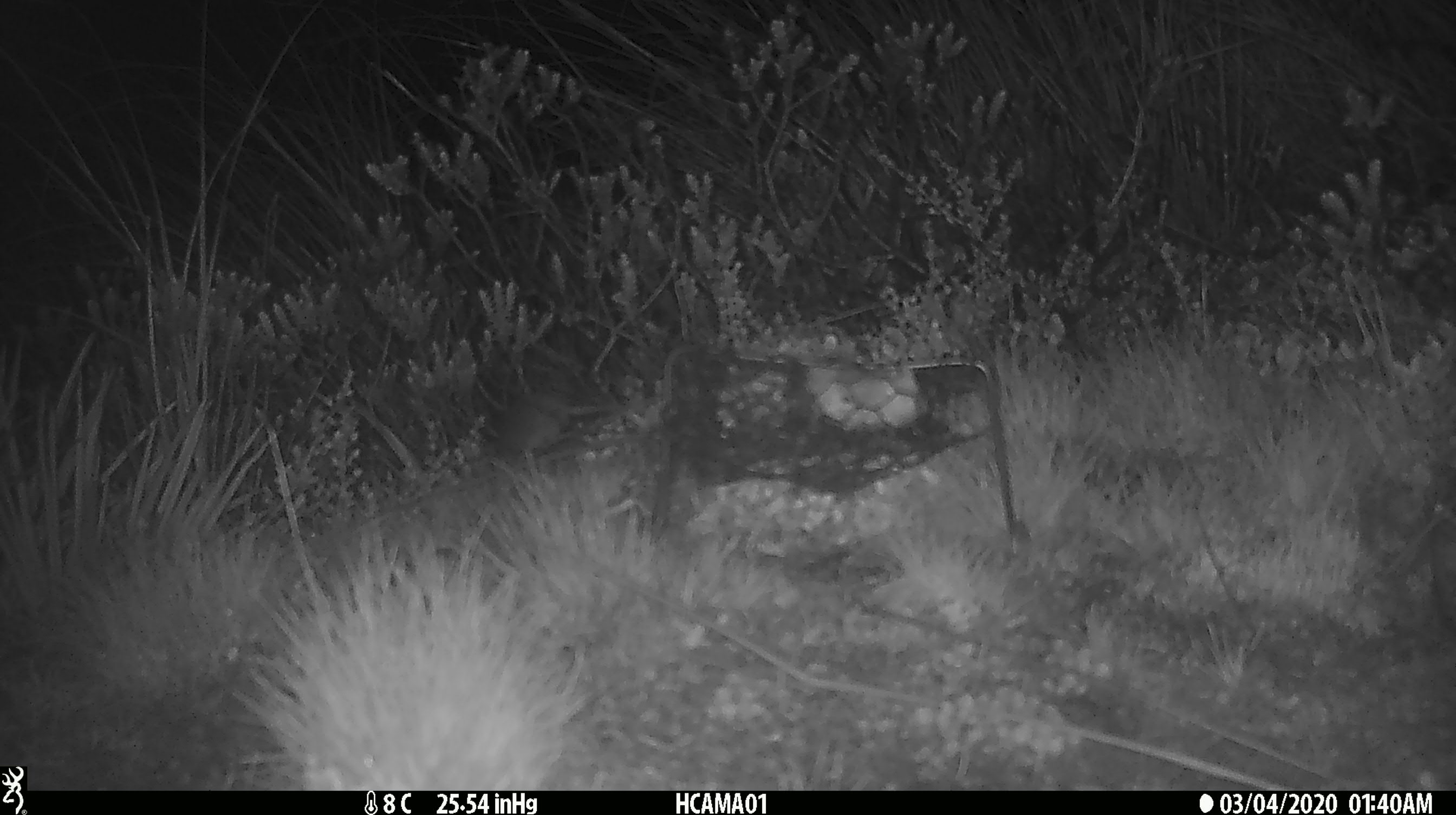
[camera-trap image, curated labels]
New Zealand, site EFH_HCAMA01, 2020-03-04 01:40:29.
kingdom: Animalia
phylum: Chordata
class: Mammalia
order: Rodentia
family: Muridae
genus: Mus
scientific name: Mus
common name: mouse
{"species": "mouse (Mus)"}